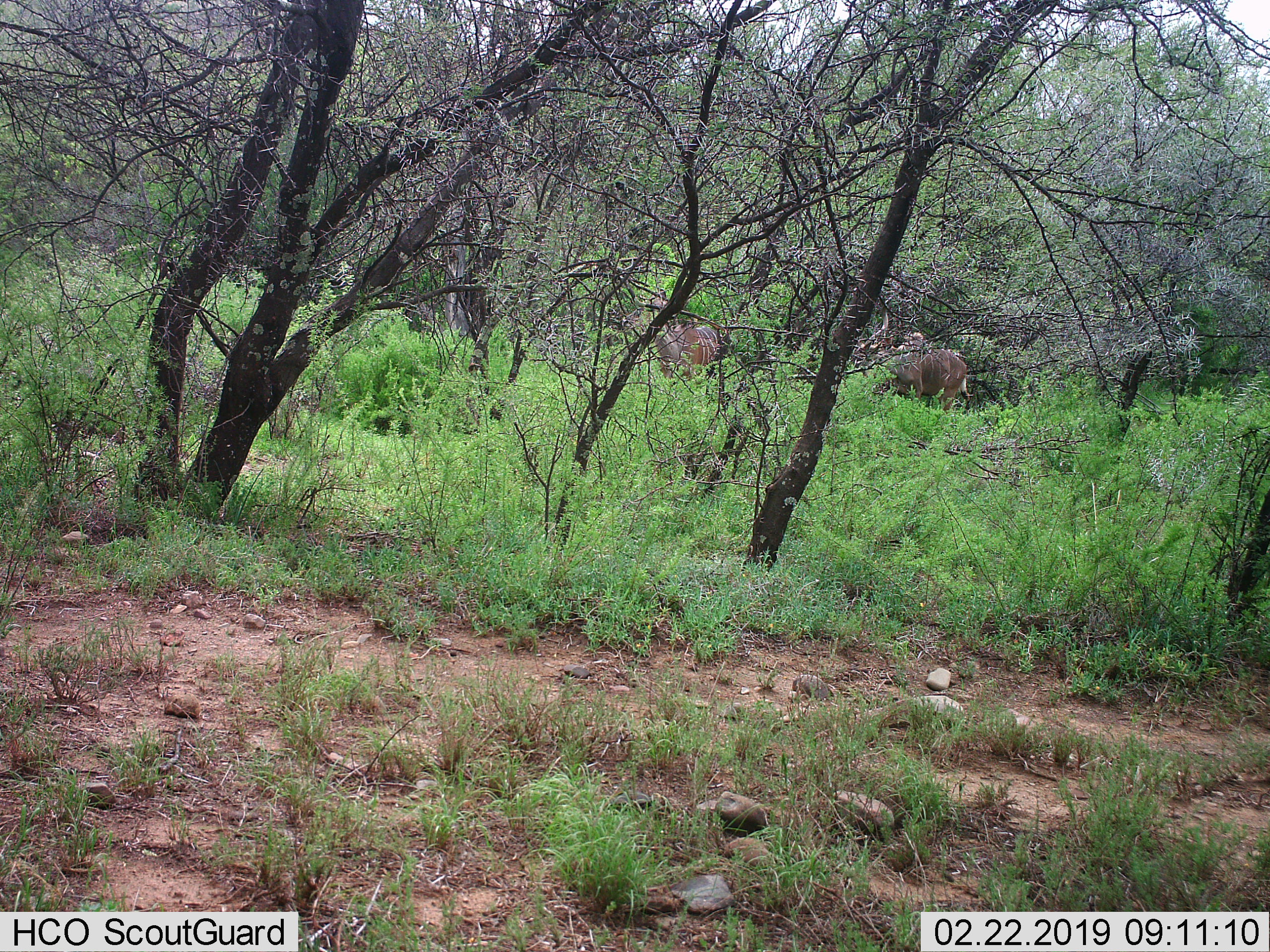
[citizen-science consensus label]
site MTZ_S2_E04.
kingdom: Animalia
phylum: Chordata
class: Mammalia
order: Artiodactyla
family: Bovidae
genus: Tragelaphus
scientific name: Tragelaphus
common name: kudu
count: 2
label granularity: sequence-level